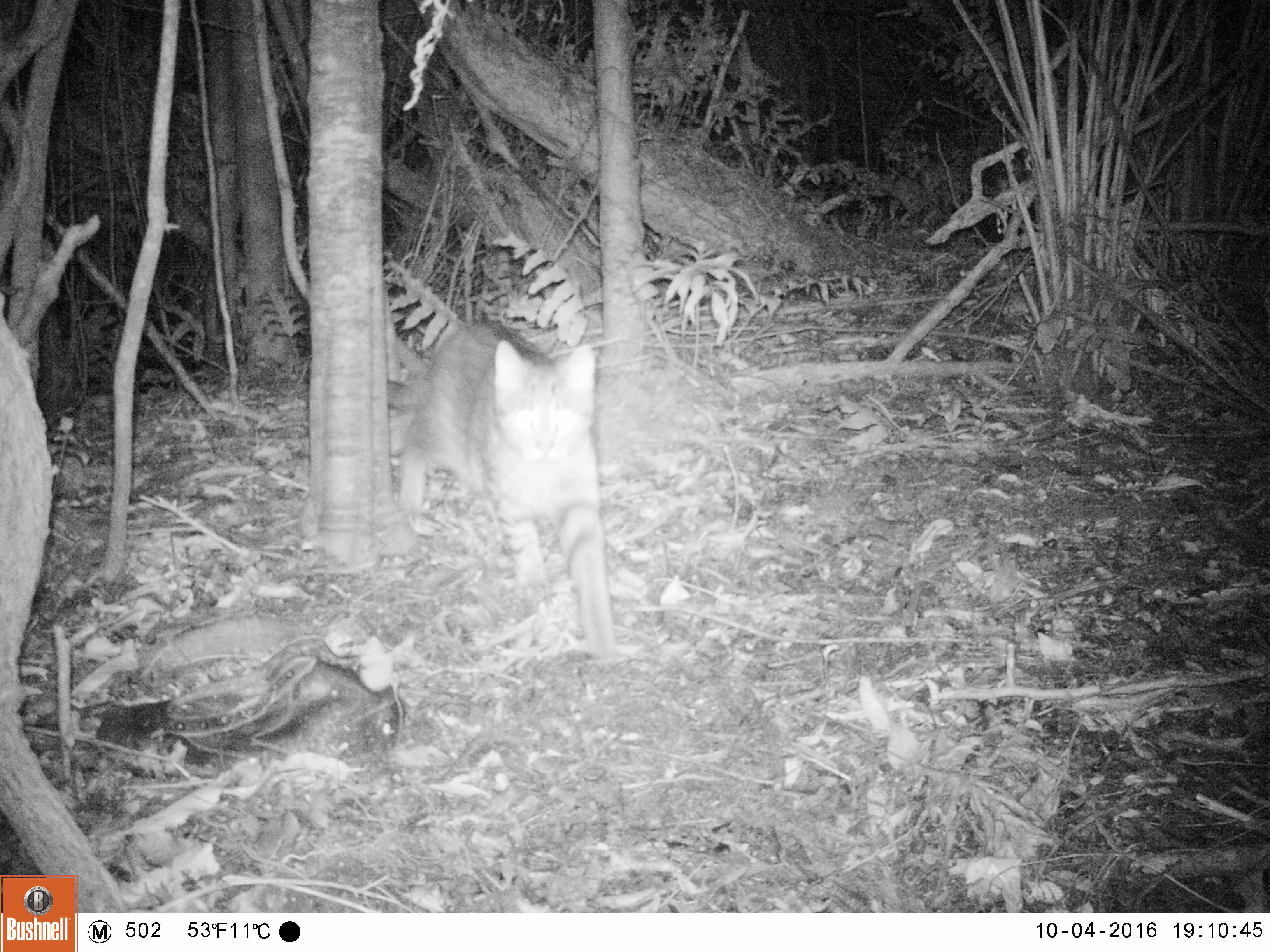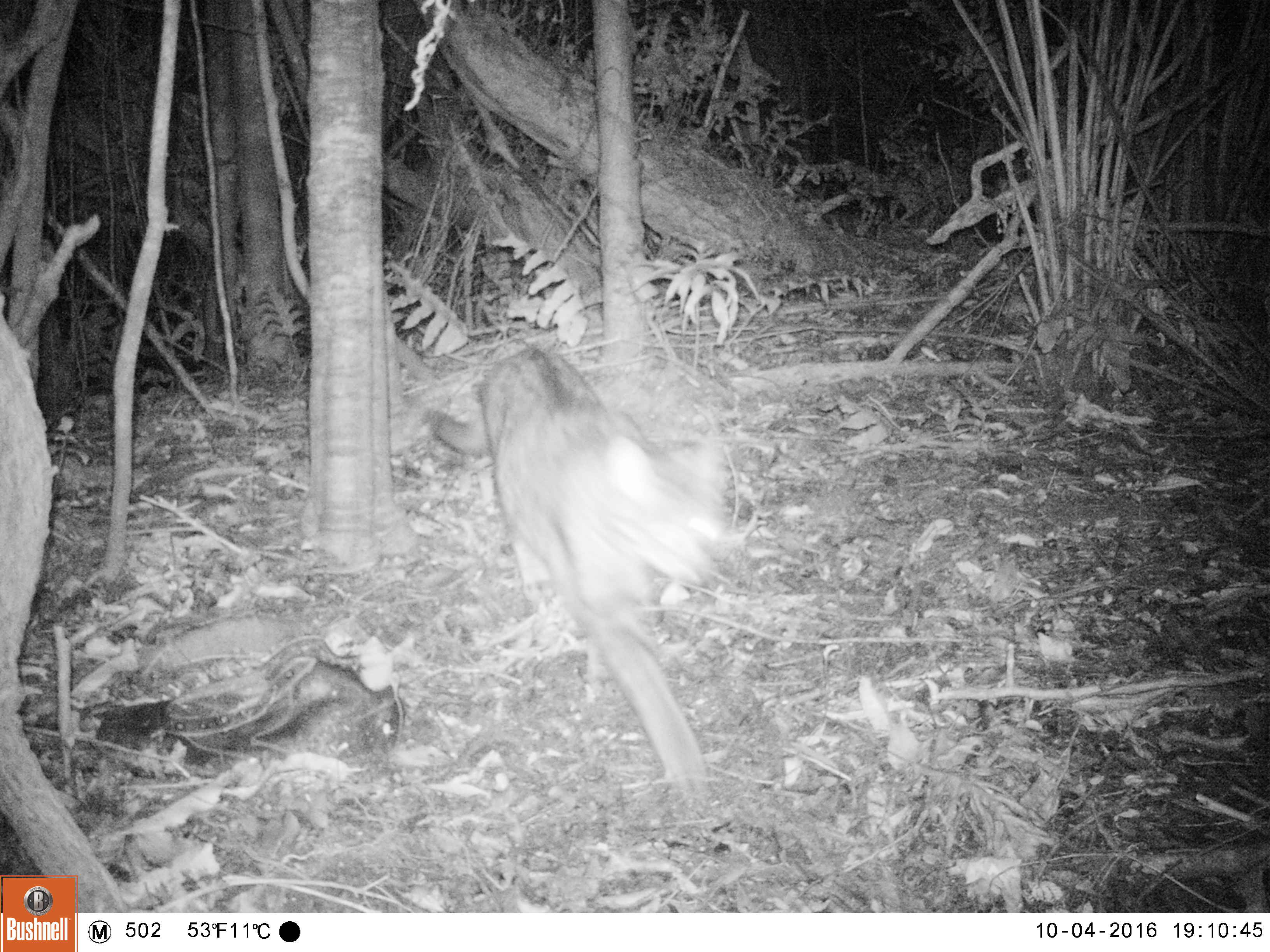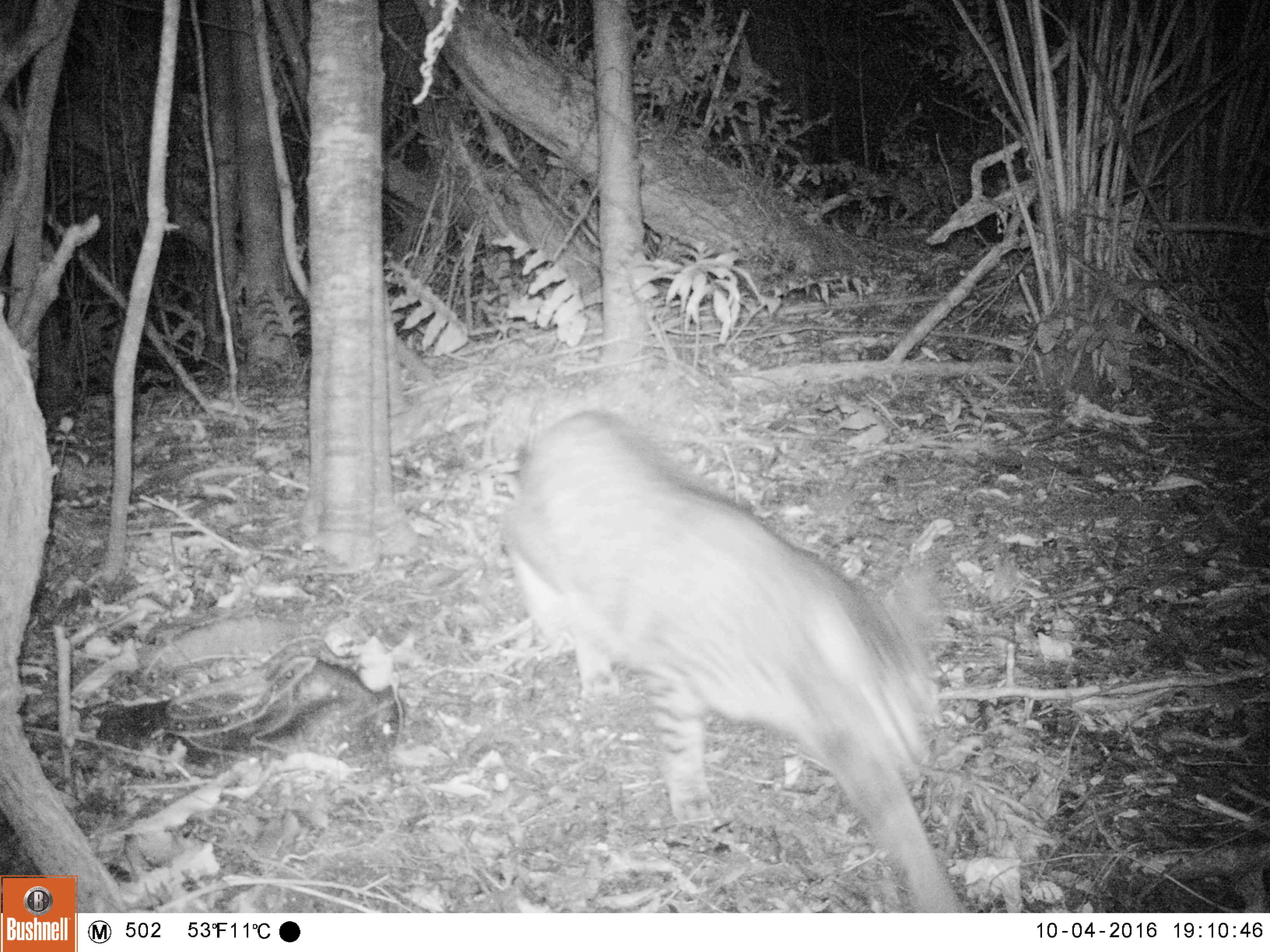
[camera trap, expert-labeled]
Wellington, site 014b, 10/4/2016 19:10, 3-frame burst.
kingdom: Animalia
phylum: Chordata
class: Mammalia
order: Carnivora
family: Felidae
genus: Felis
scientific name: Felis catus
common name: cat